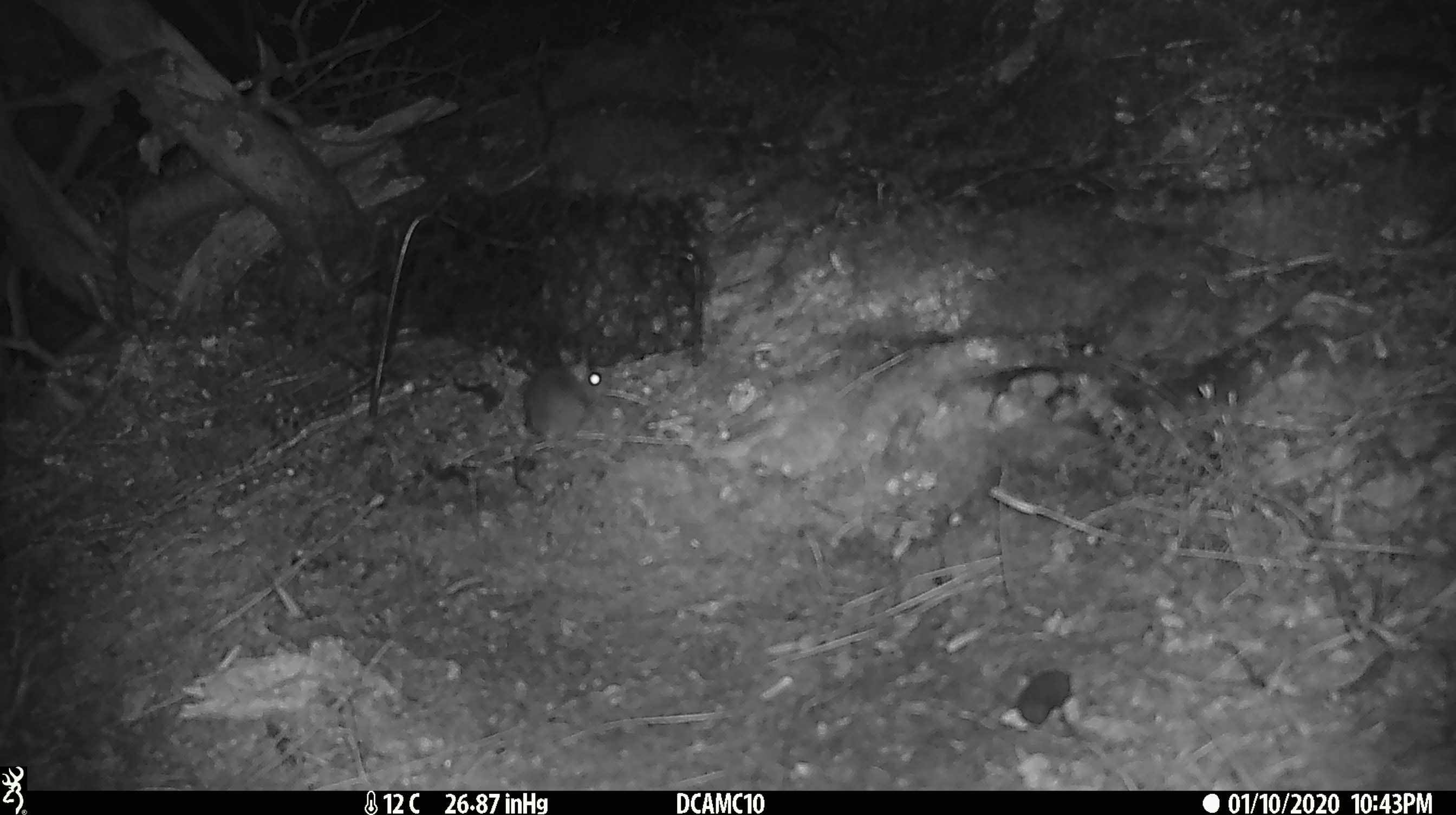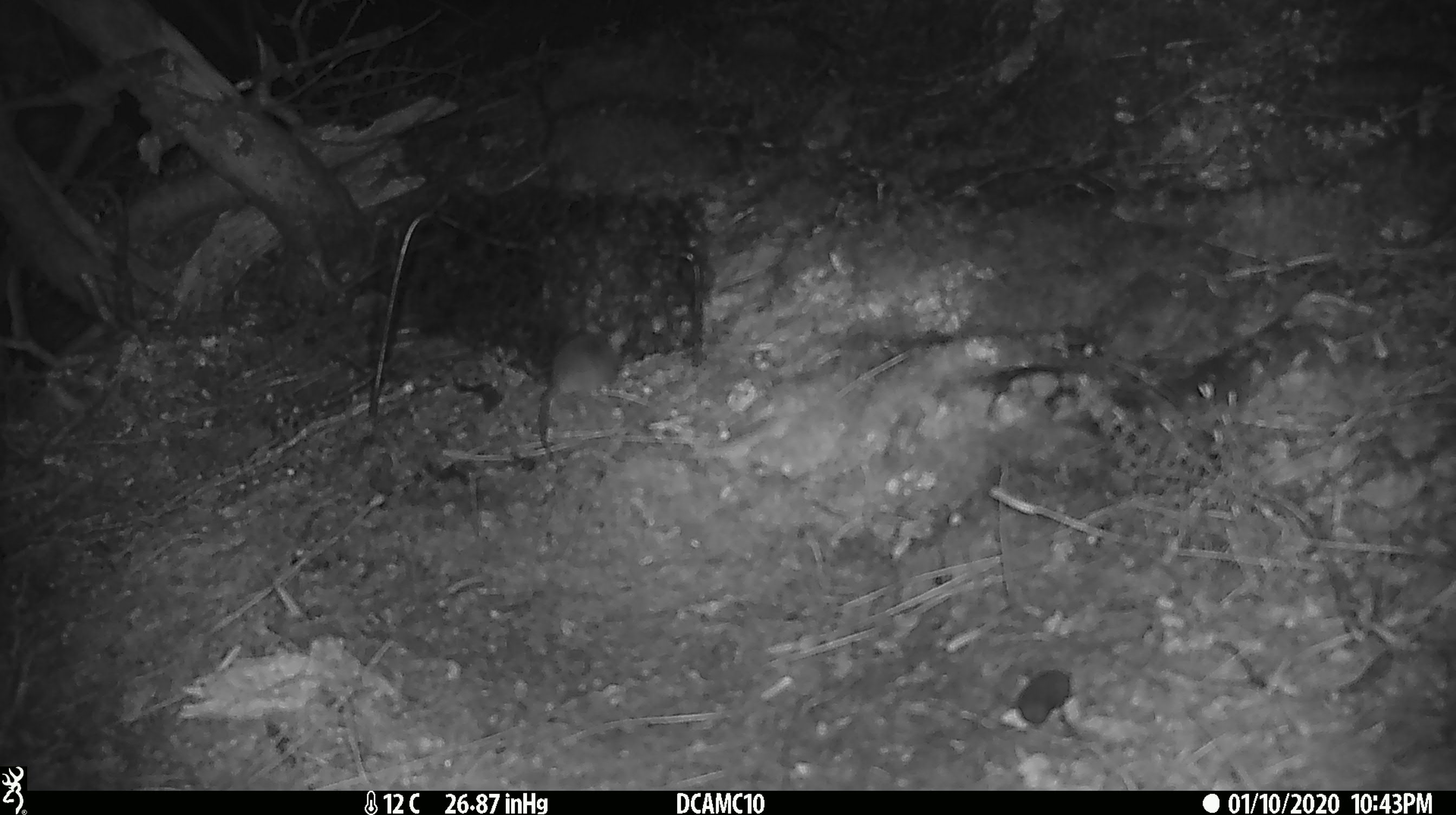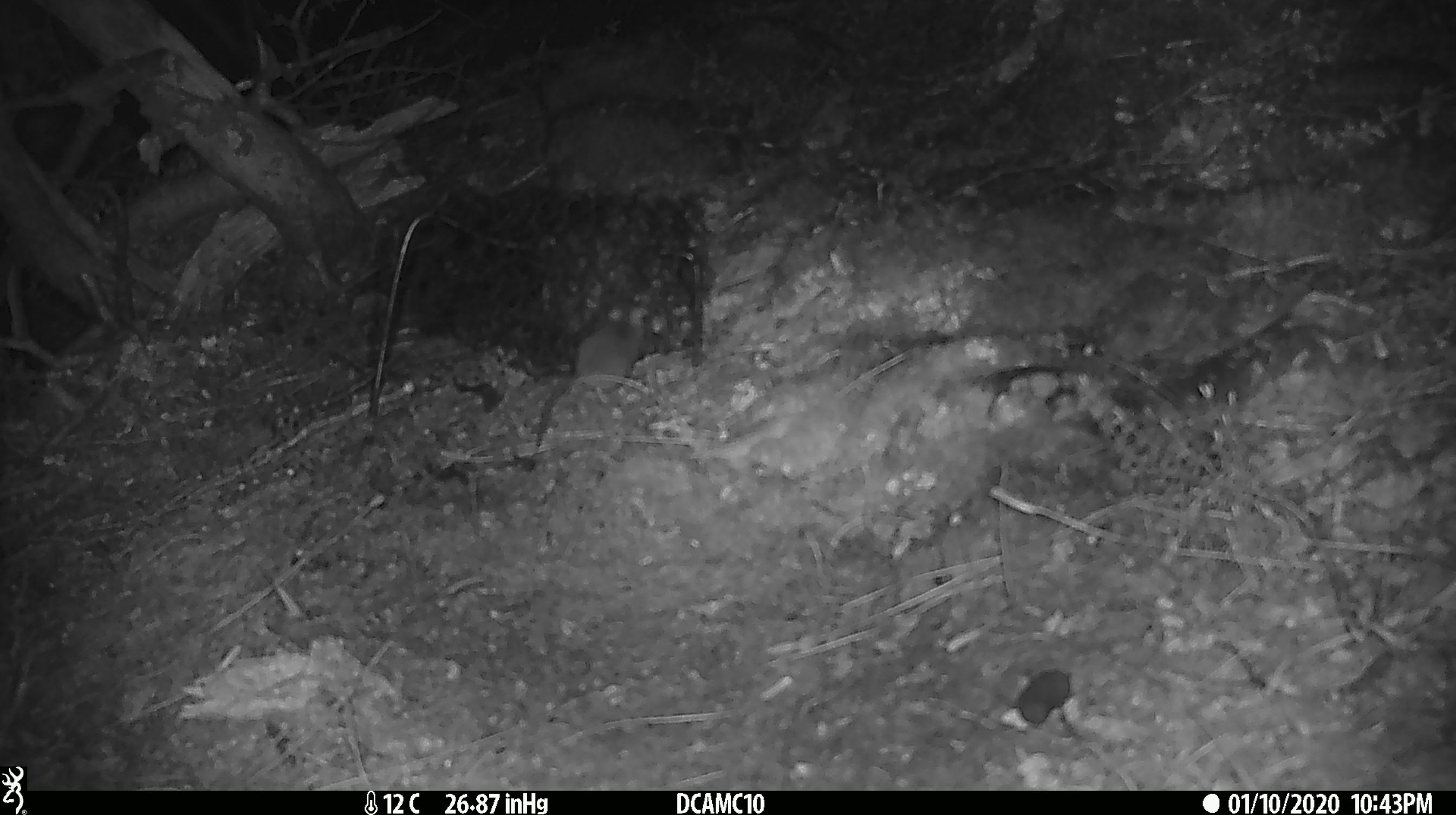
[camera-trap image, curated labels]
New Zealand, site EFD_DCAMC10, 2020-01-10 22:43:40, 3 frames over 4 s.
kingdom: Animalia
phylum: Chordata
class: Mammalia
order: Rodentia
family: Muridae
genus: Mus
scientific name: Mus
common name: mouse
Mouse (Mus).